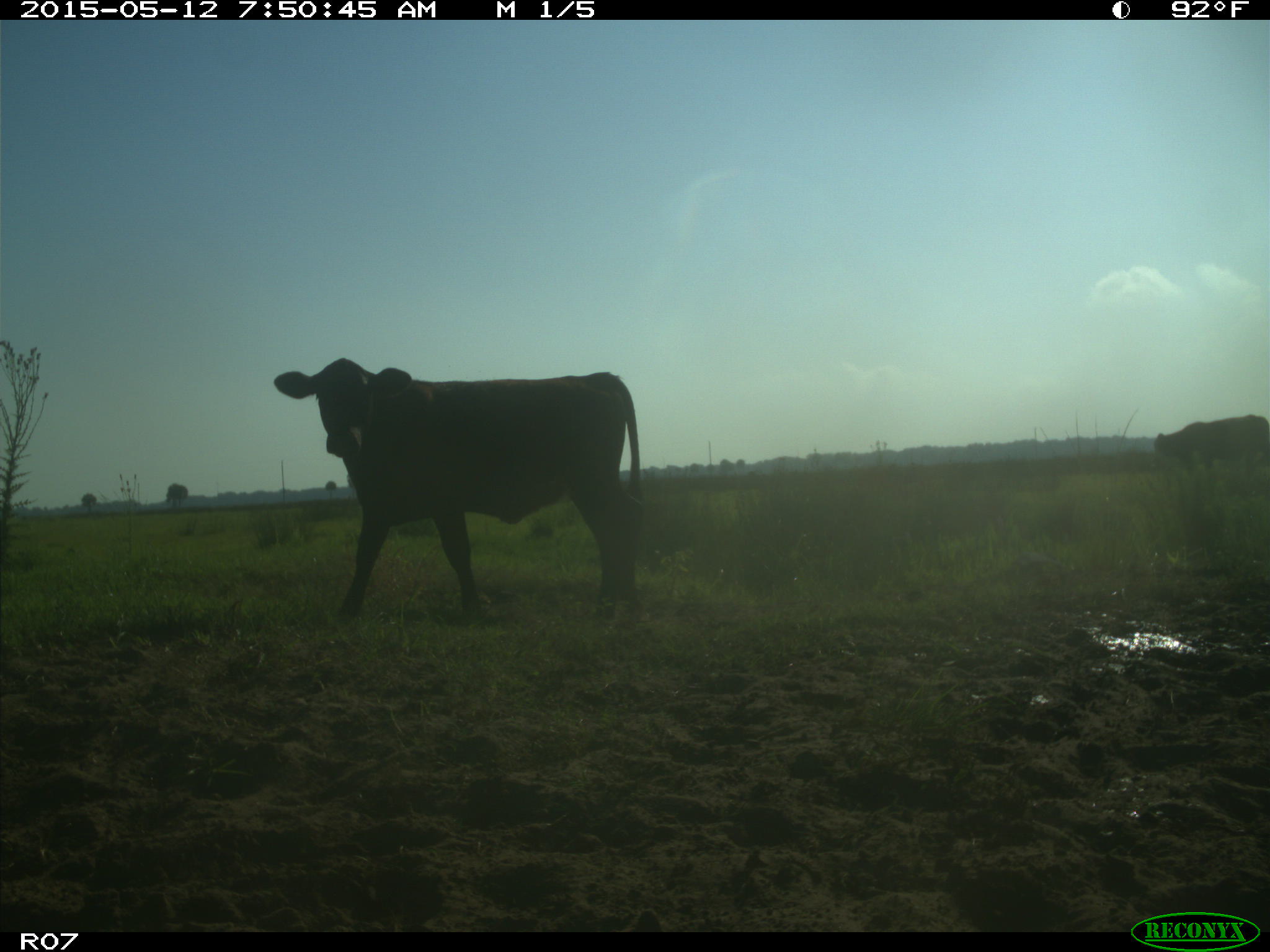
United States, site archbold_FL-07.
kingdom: Animalia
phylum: Chordata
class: Mammalia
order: Artiodactyla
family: Bovidae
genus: Bos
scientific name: Bos taurus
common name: domestic cow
Bos taurus (domestic cow).